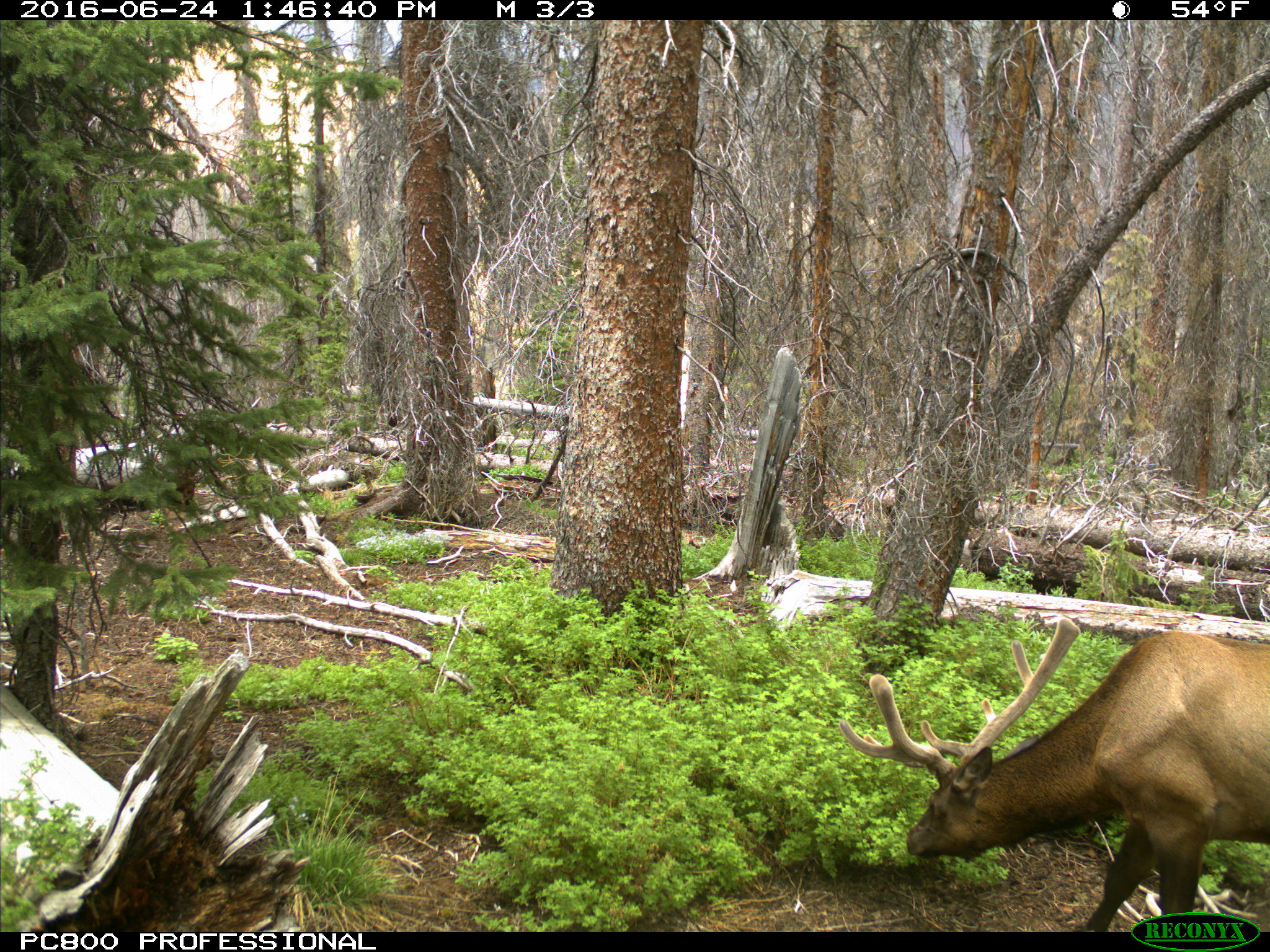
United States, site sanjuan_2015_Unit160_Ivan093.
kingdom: Animalia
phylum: Chordata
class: Mammalia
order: Artiodactyla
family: Cervidae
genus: Cervus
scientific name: Cervus elaphus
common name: red deer